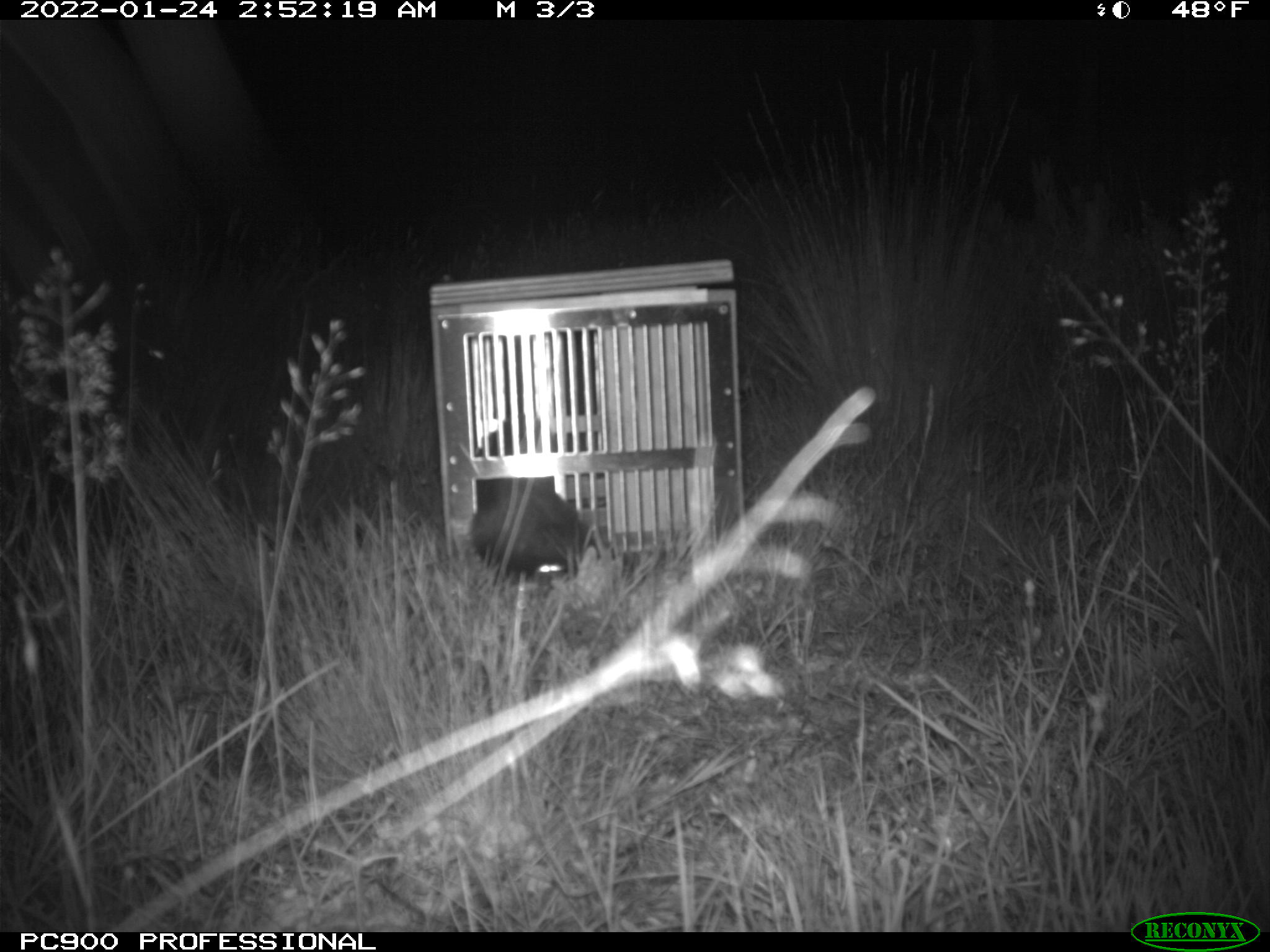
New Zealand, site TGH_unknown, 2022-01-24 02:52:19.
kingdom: Animalia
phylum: Chordata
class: Mammalia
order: Carnivora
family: Mustelidae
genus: Mustela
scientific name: Mustela furo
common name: ferret